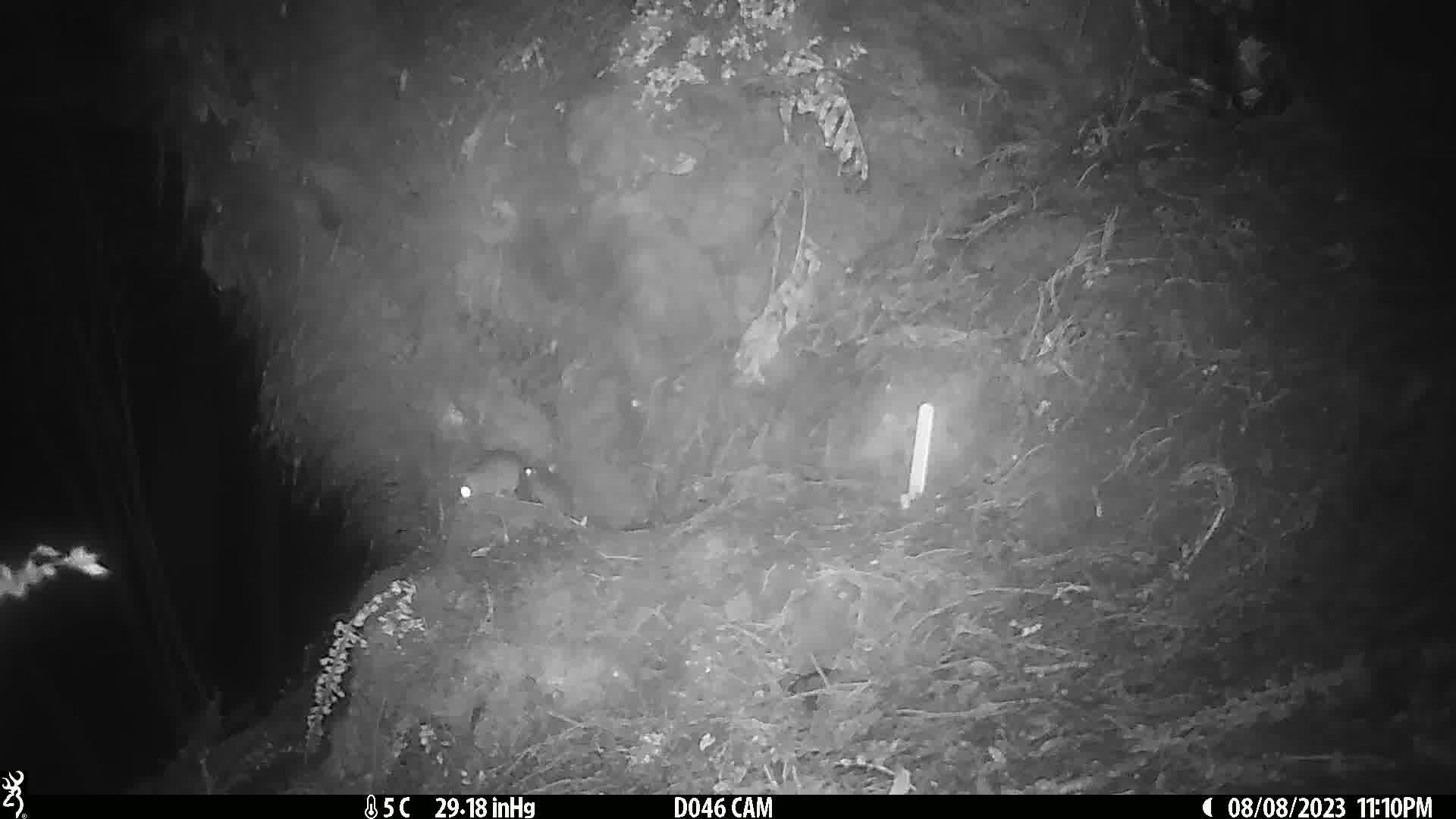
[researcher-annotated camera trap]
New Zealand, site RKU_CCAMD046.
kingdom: Animalia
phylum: Chordata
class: Mammalia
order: Rodentia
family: Muridae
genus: Rattus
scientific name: Rattus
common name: rat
Rat (Rattus).